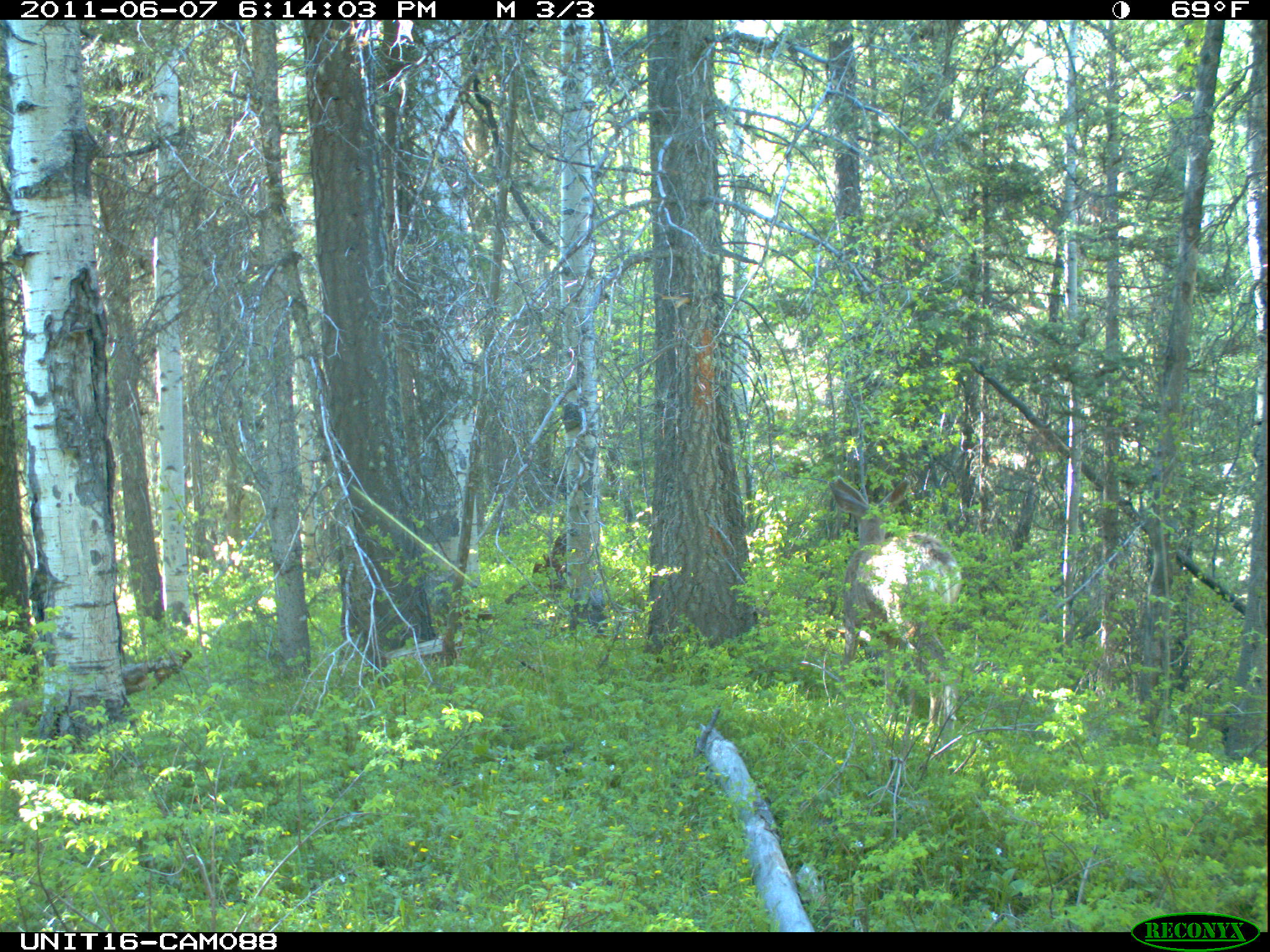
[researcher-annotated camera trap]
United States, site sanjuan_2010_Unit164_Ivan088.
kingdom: Animalia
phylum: Chordata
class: Mammalia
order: Artiodactyla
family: Cervidae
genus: Odocoileus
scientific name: Odocoileus hemionus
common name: mule deer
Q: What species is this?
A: Odocoileus hemionus (mule deer).